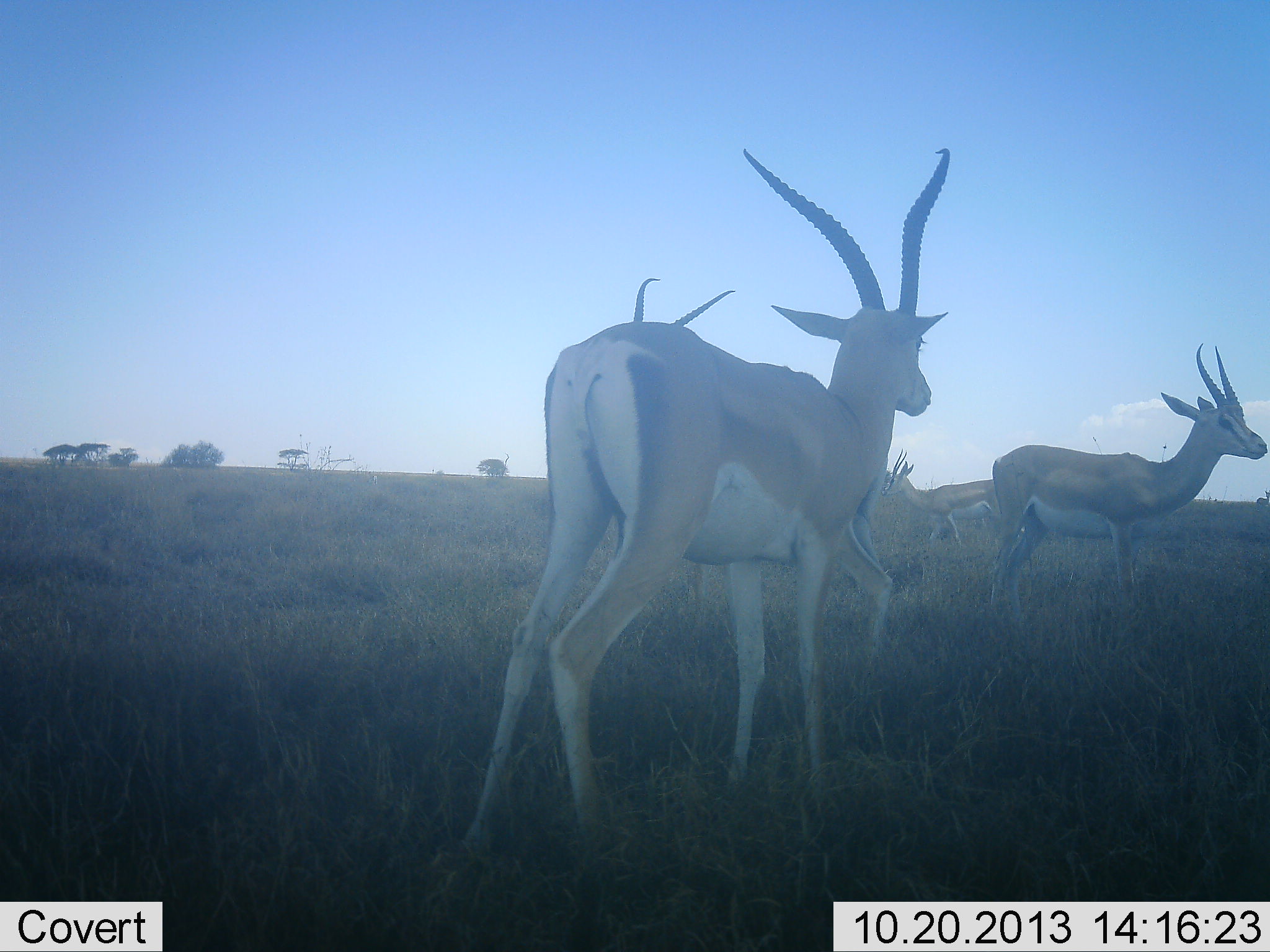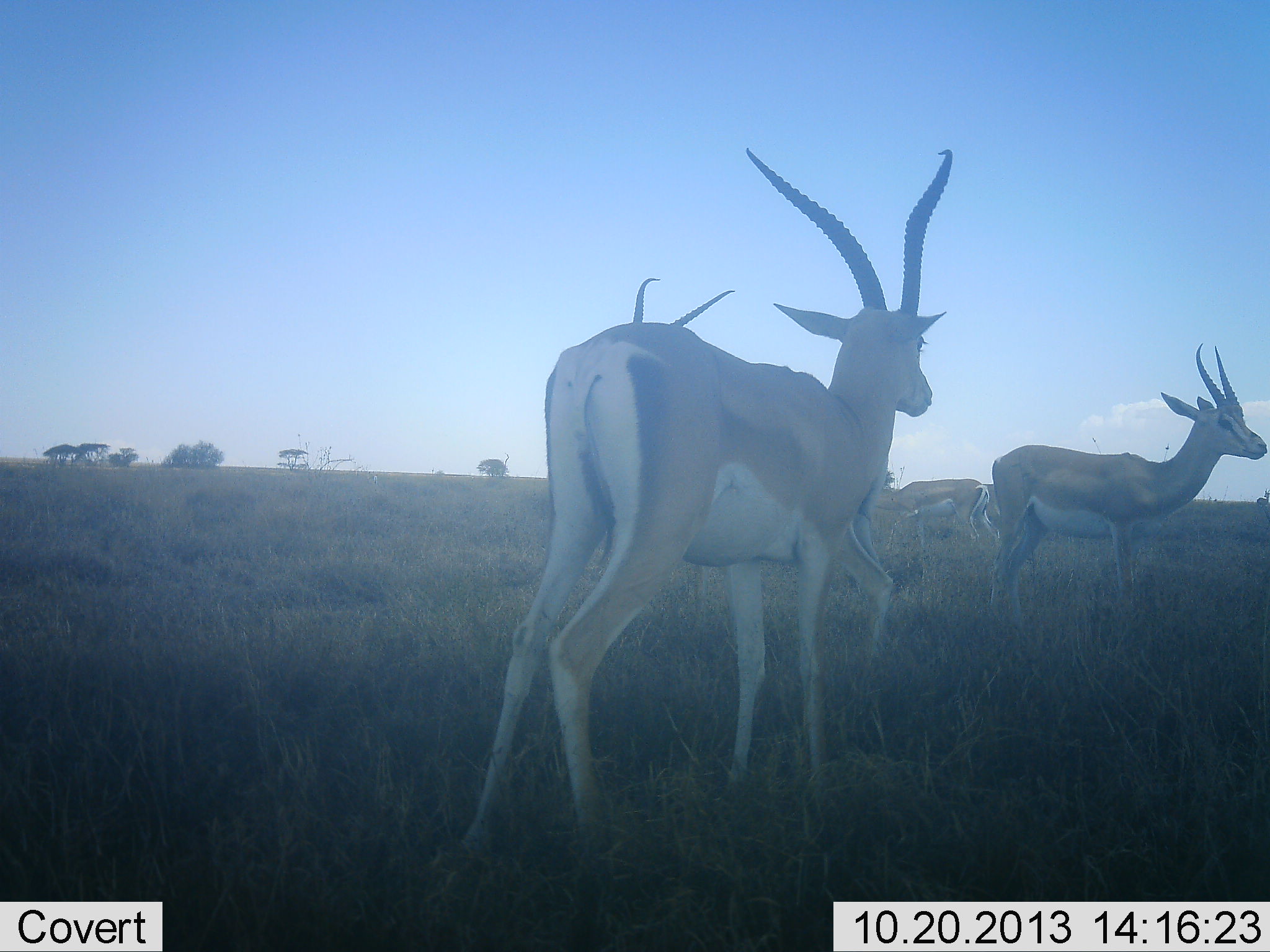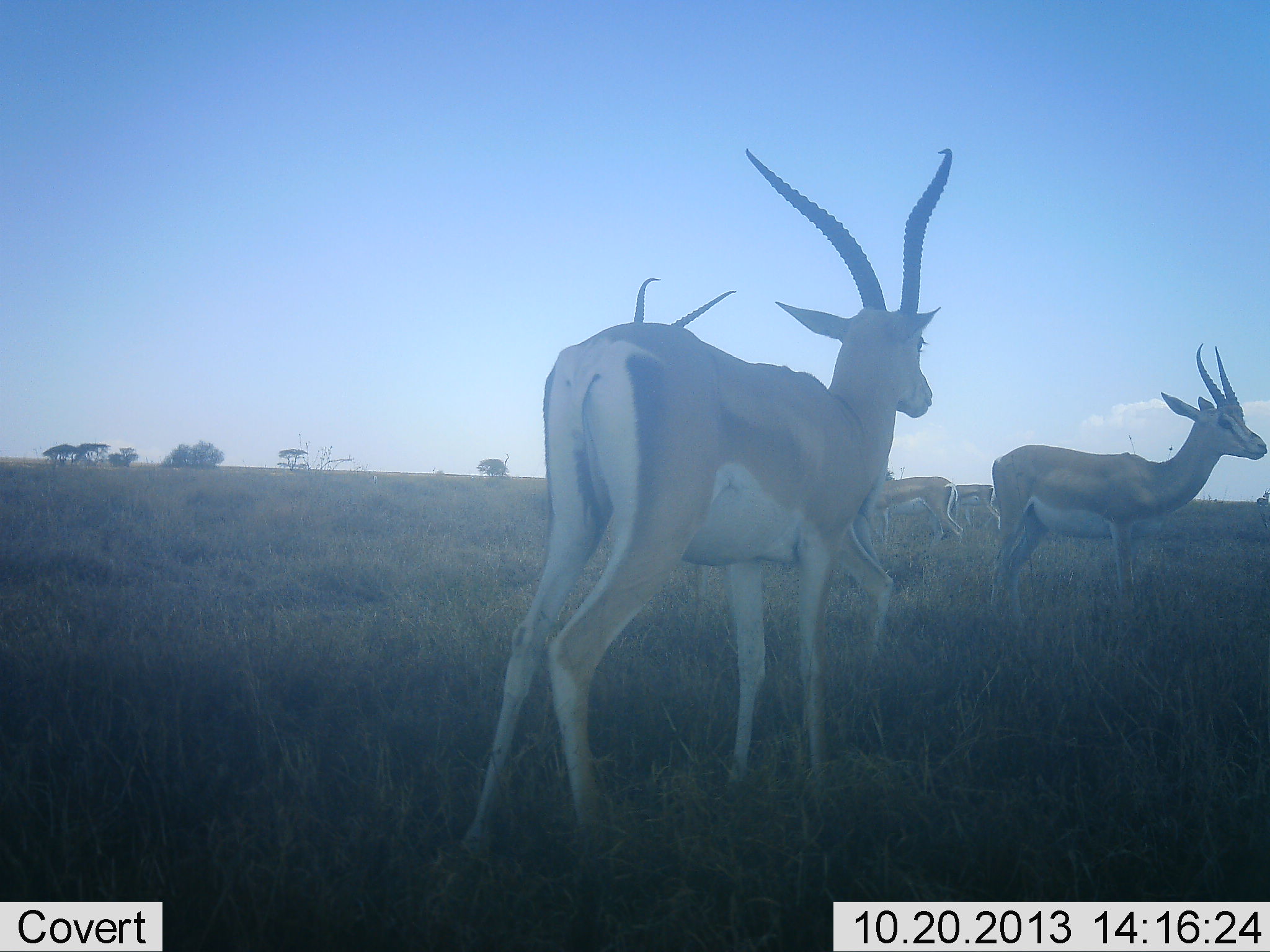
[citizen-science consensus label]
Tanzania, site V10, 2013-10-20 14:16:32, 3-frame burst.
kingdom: Animalia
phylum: Chordata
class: Mammalia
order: Artiodactyla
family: Bovidae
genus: Nanger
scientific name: Nanger granti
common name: grant's gazelle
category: gazellegrants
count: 5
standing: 100%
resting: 0%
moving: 50%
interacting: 0%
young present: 0%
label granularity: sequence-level